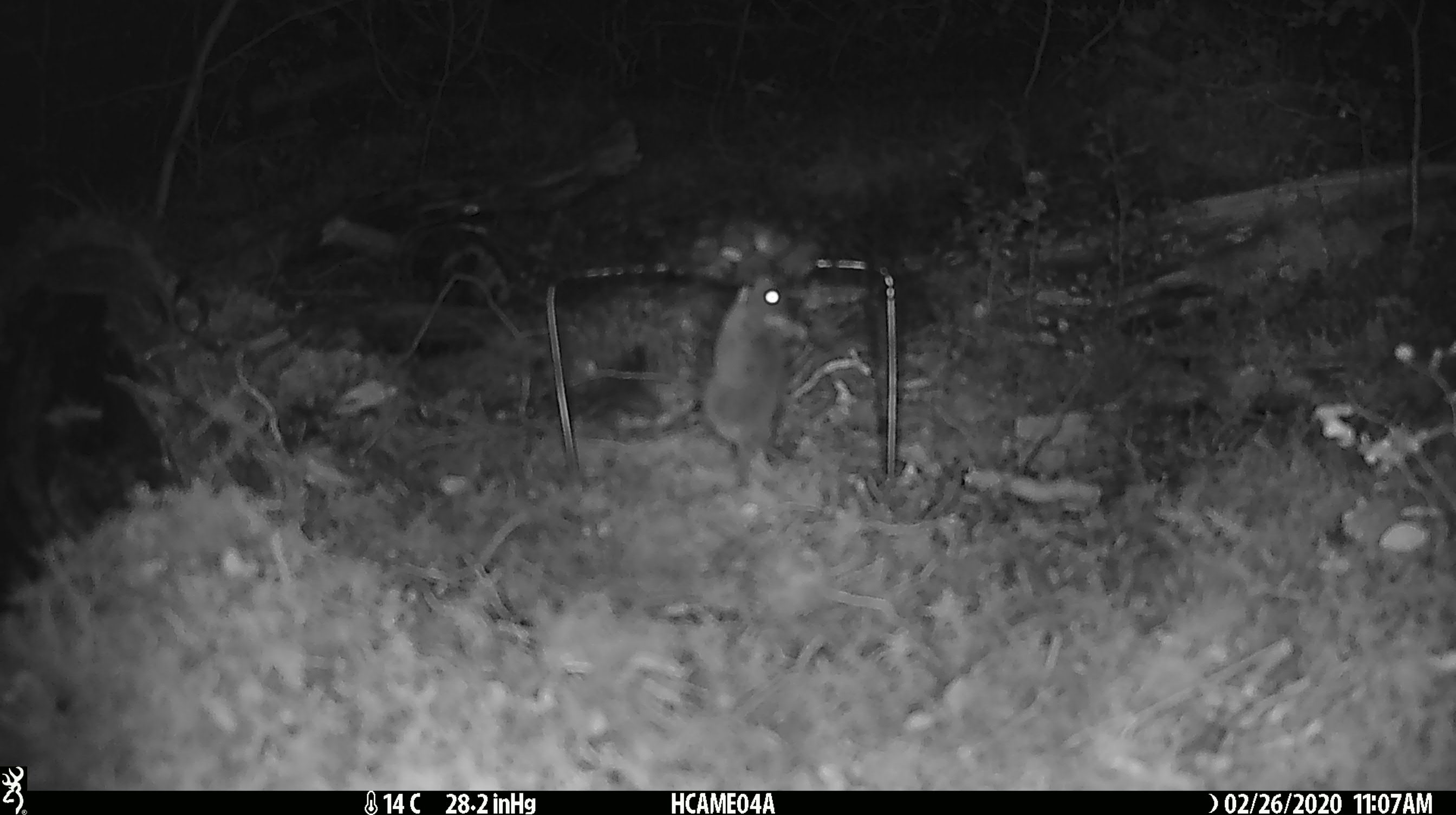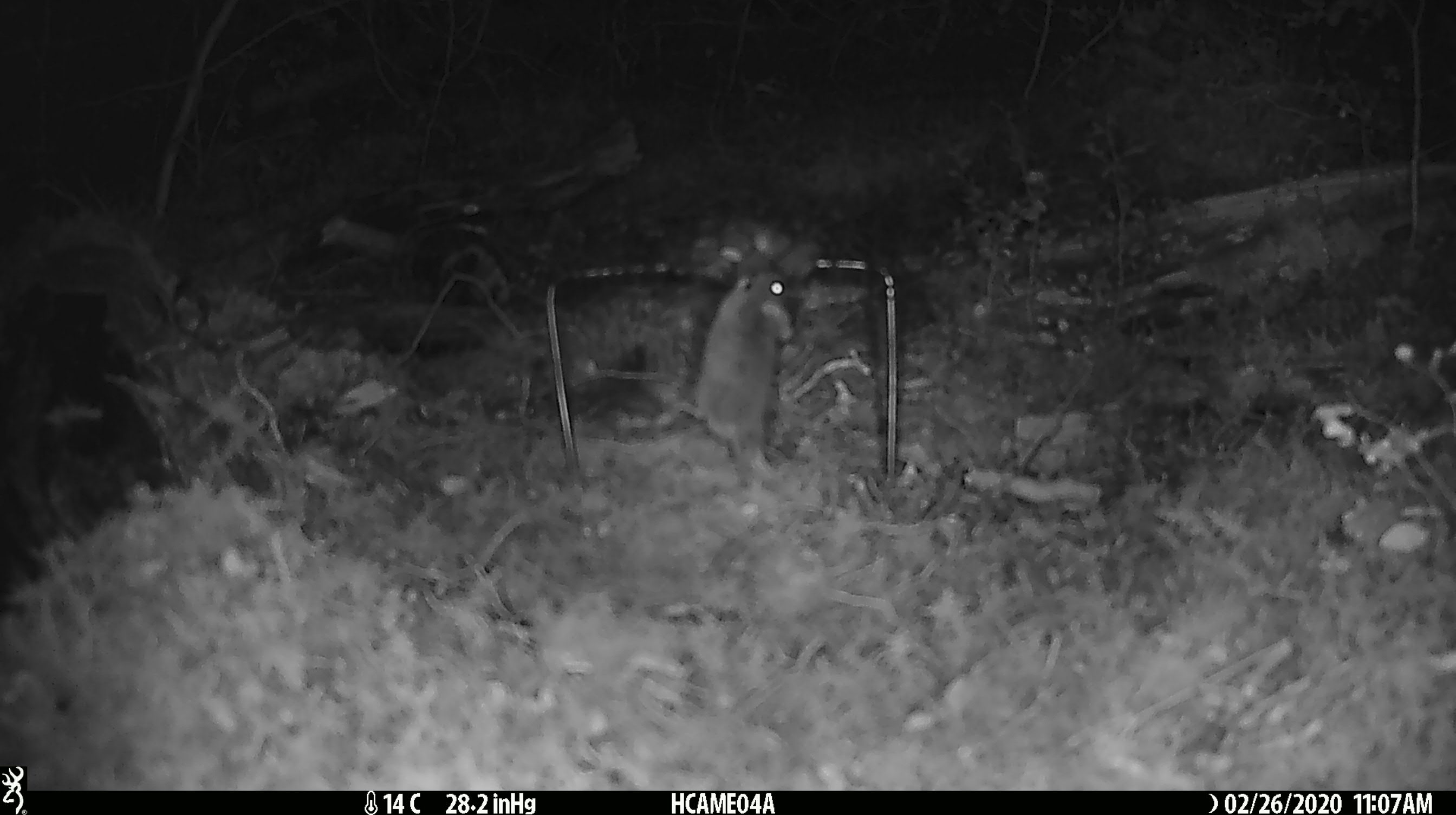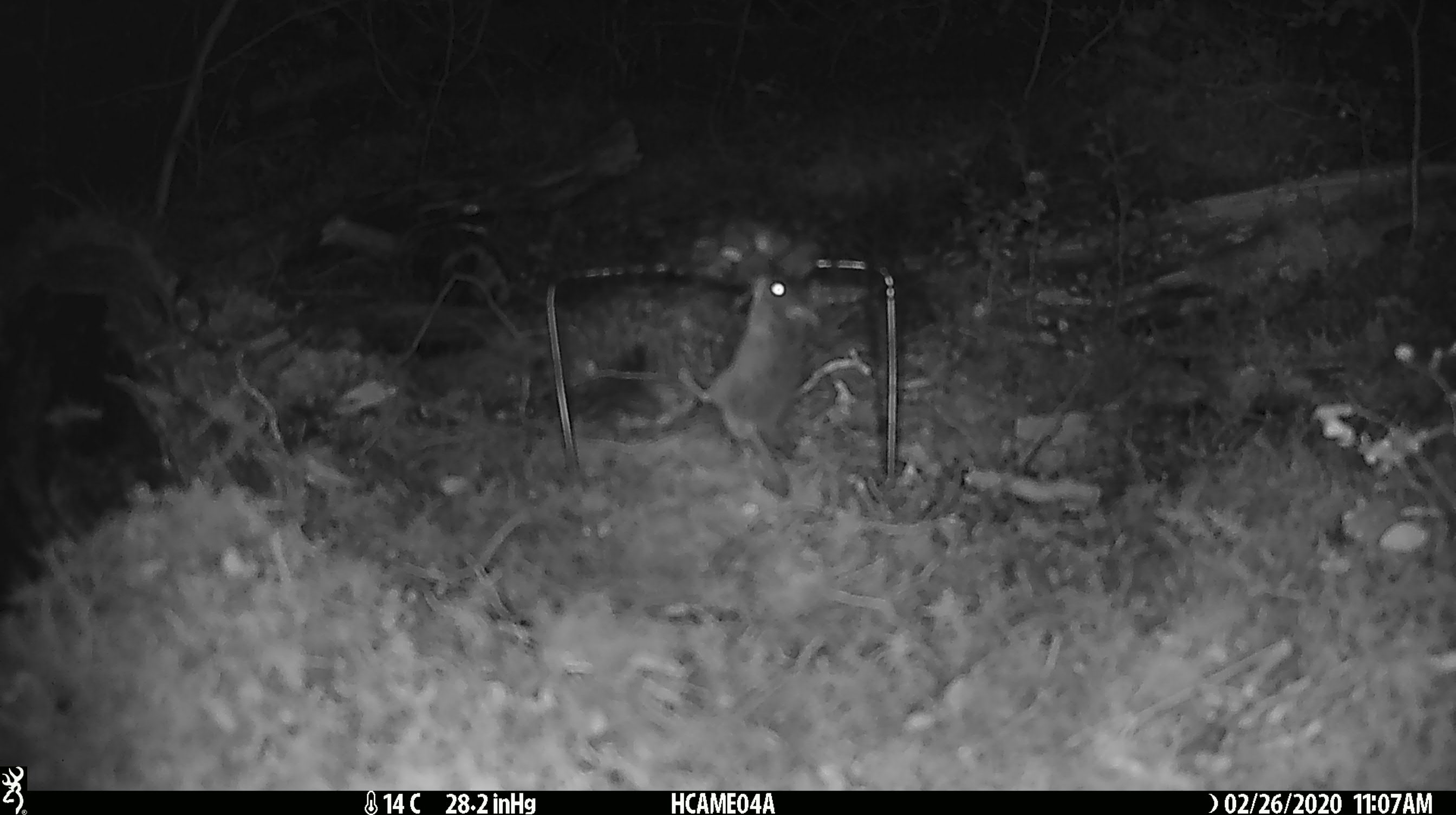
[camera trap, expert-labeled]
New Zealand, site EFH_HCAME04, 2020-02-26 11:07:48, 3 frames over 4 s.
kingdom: Animalia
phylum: Chordata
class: Mammalia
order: Rodentia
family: Muridae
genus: Mus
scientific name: Mus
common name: mouse